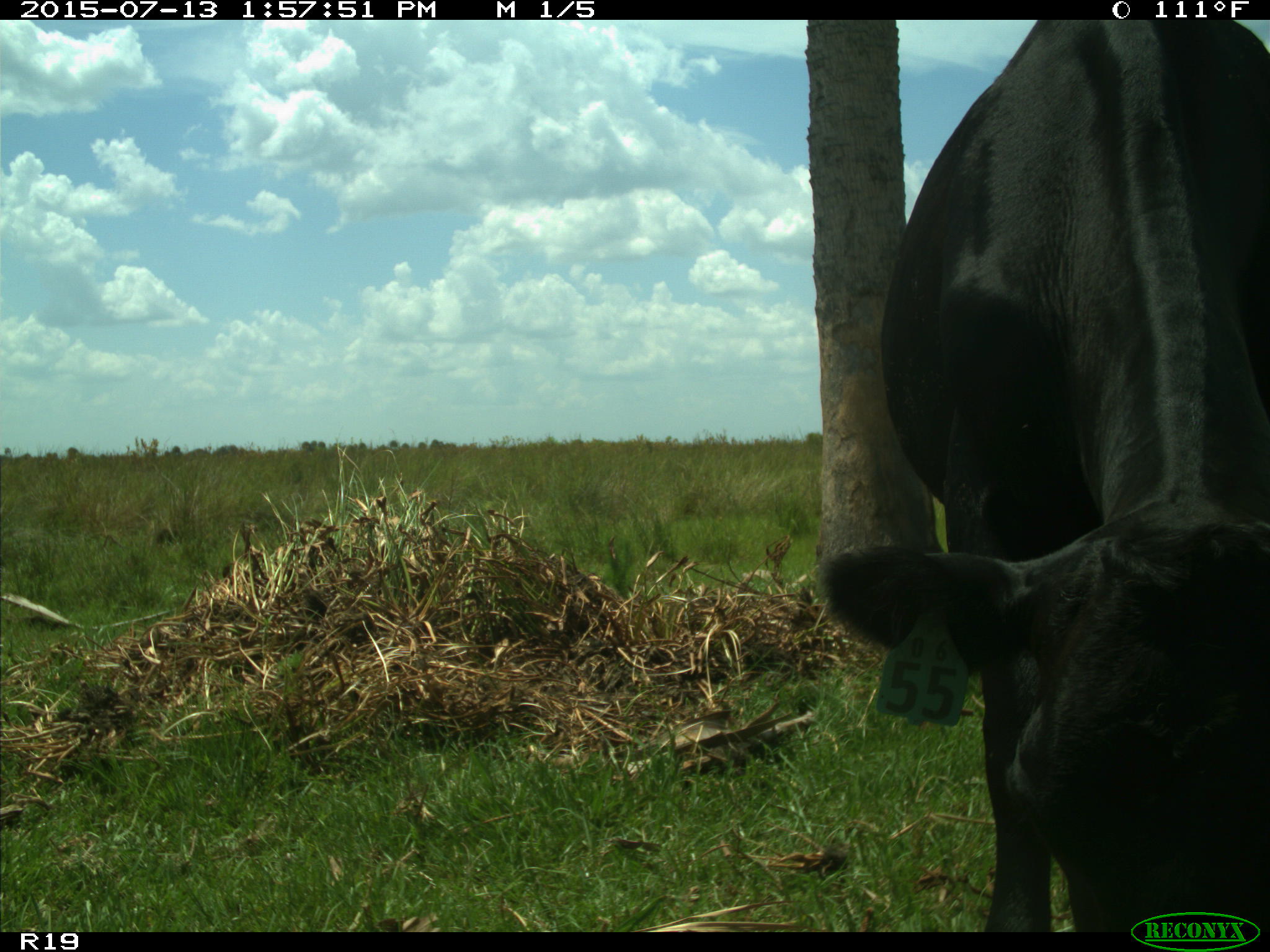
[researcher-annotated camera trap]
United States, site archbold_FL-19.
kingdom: Animalia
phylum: Chordata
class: Mammalia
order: Artiodactyla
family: Bovidae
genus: Bos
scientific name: Bos taurus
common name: domestic cow